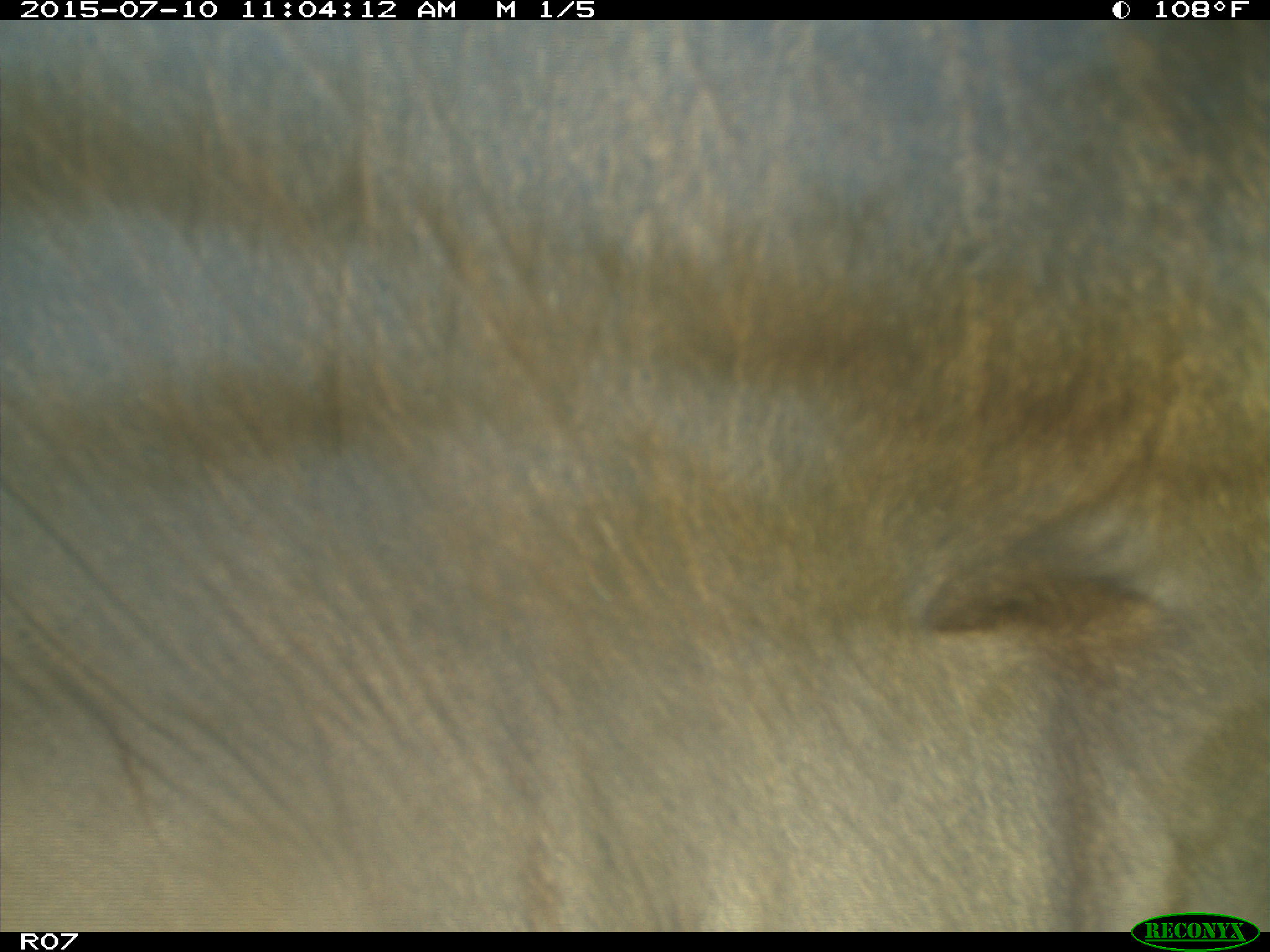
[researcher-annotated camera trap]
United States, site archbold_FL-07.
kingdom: Animalia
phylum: Chordata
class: Mammalia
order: Artiodactyla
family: Bovidae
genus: Bos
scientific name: Bos taurus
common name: domestic cow